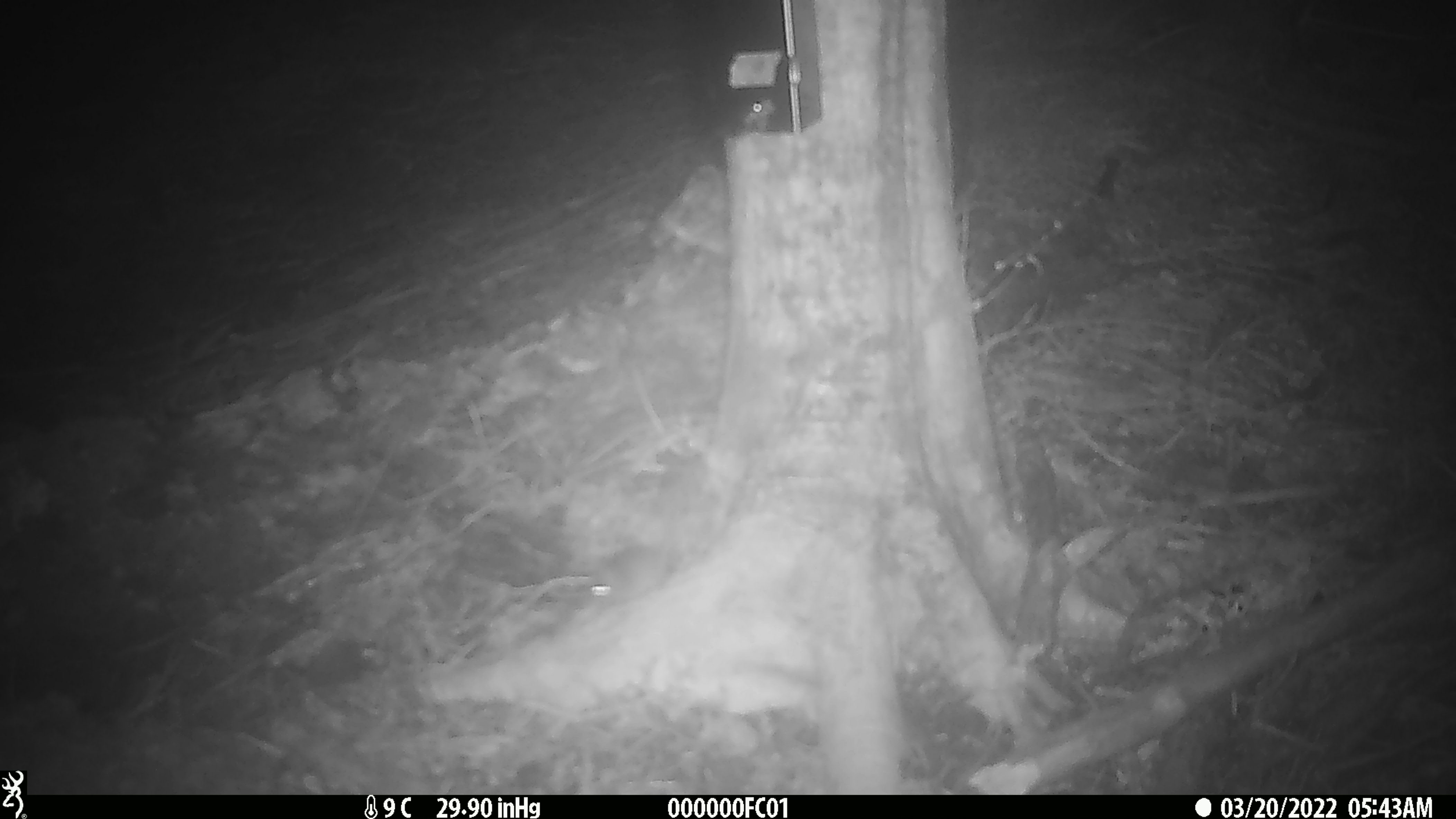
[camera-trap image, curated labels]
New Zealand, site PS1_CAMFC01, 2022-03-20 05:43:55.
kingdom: Animalia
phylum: Chordata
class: Mammalia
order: Rodentia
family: Muridae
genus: Mus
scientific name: Mus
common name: mouse